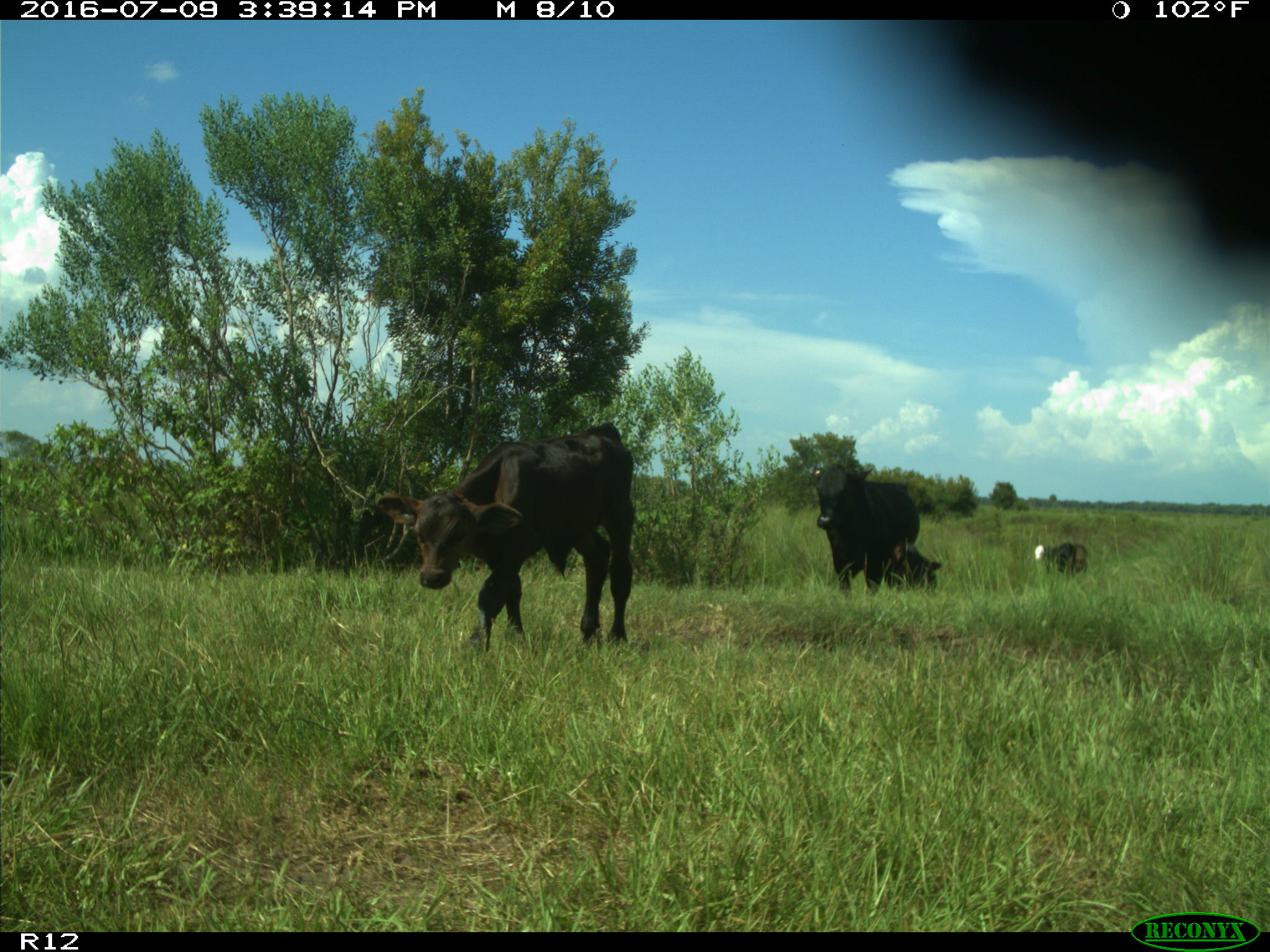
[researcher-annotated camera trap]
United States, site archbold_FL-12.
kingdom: Animalia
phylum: Chordata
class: Mammalia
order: Artiodactyla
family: Bovidae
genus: Bos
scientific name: Bos taurus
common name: domestic cow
Bos taurus (domestic cow).